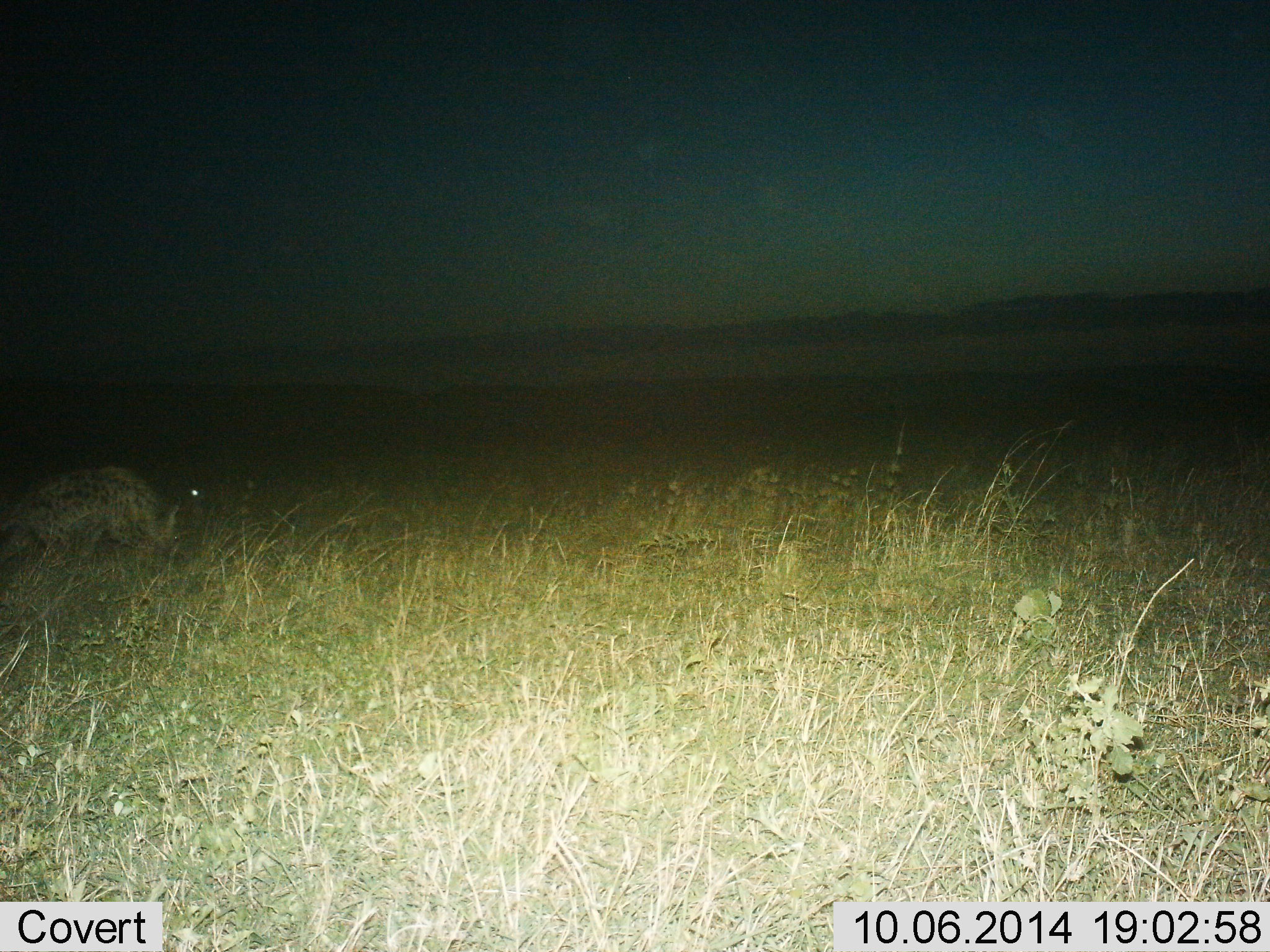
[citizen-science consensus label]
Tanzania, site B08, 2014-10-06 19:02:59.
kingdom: Animalia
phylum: Chordata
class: Mammalia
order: Carnivora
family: Hyaenidae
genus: Crocuta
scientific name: Crocuta crocuta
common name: spotted hyena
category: hyenaspotted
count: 1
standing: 30%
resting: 0%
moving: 70%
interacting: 0%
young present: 0%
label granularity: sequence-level